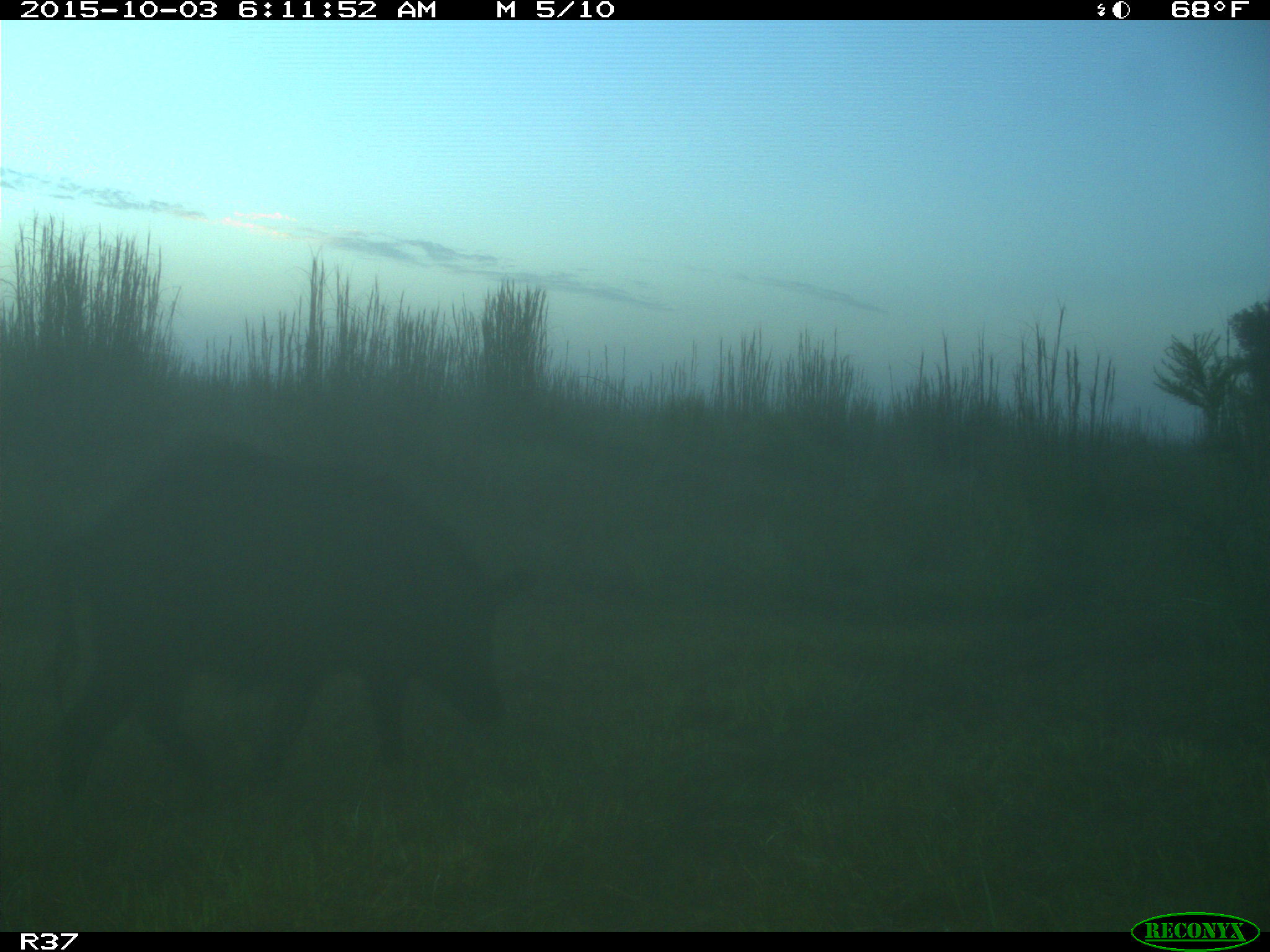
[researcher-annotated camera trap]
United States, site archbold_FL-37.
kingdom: Animalia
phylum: Chordata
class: Mammalia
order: Artiodactyla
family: Suidae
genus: Sus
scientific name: Sus scrofa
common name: wild boar